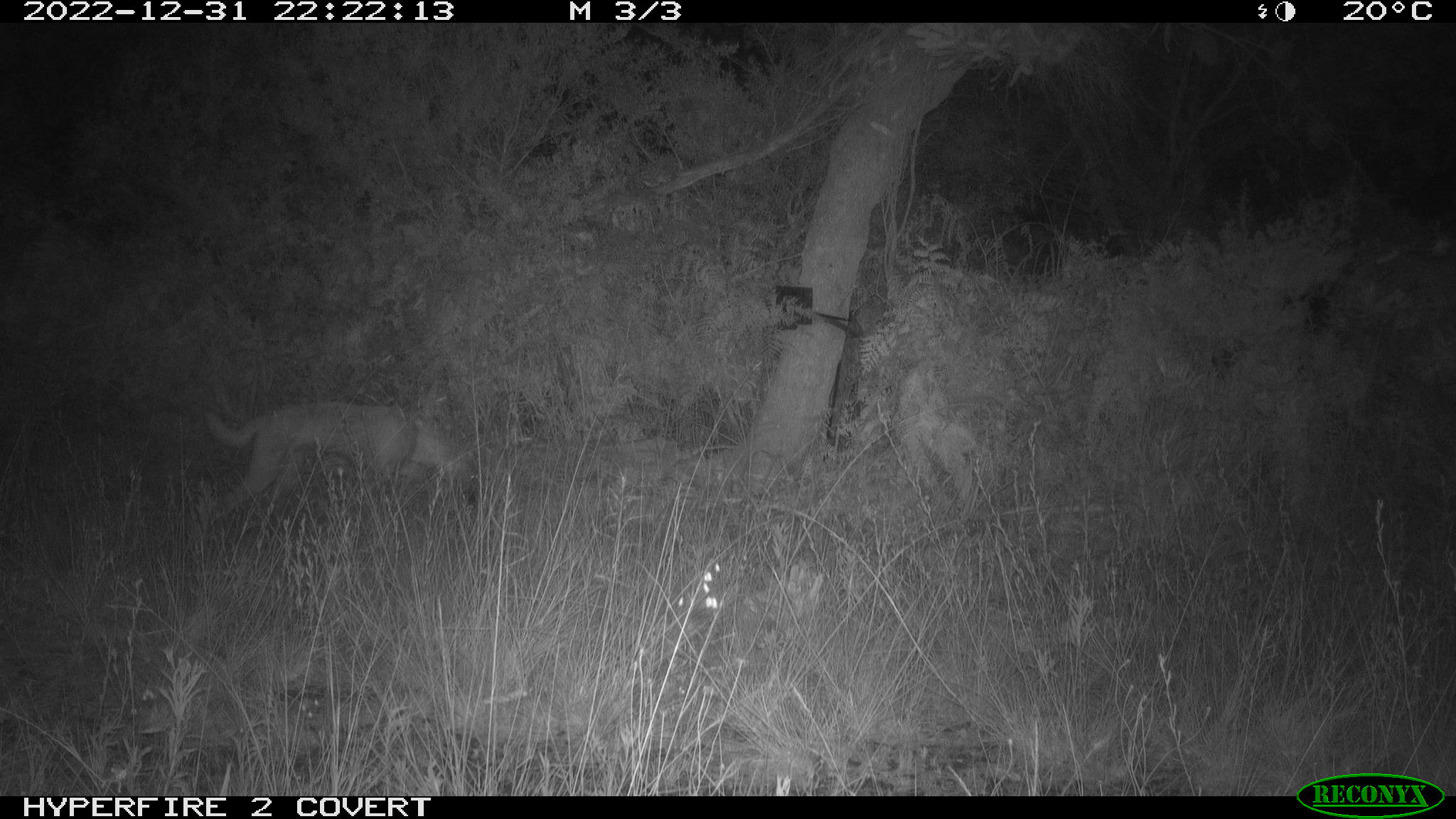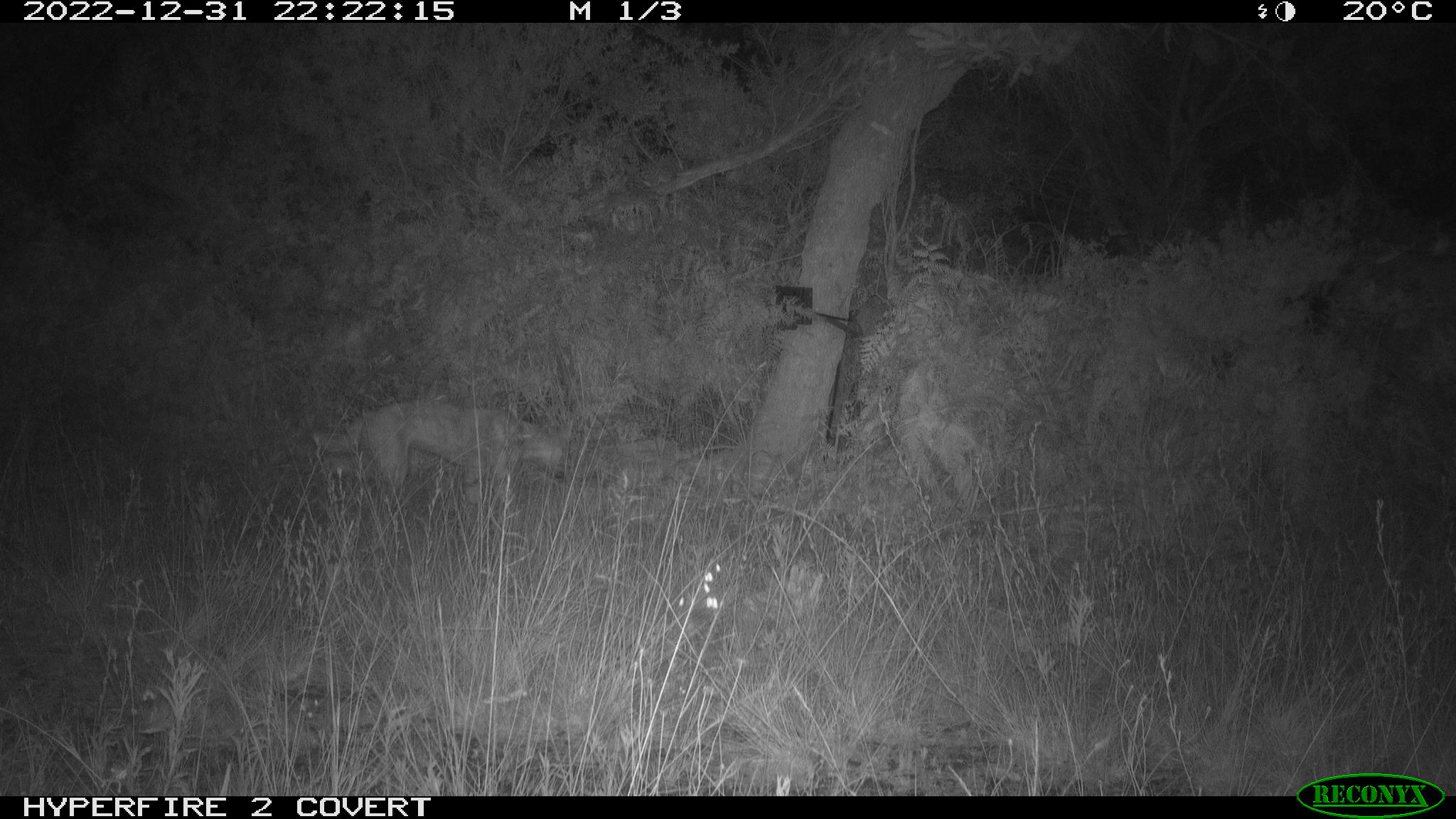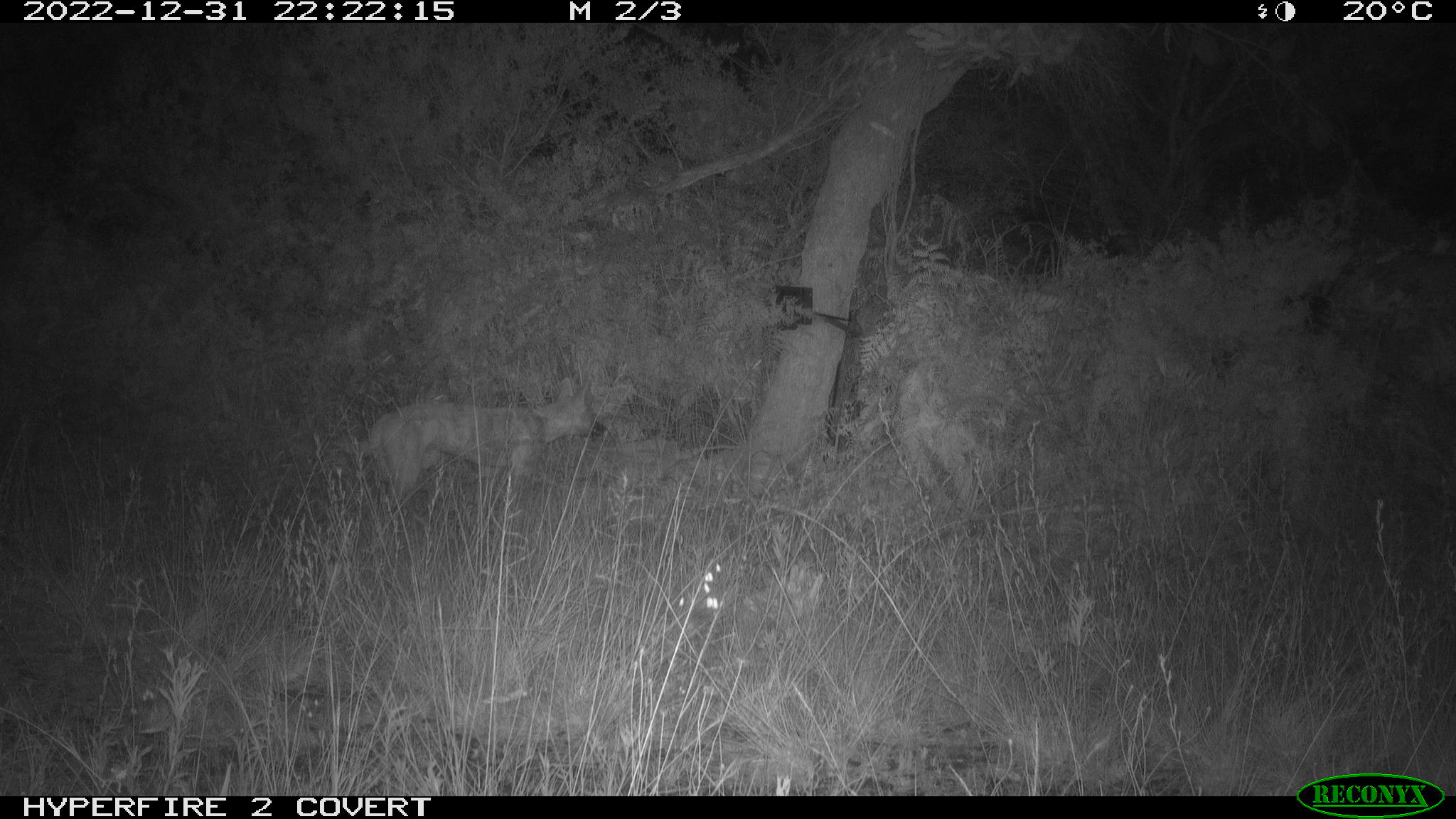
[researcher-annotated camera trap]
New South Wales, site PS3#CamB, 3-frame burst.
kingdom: Animalia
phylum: Chordata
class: Mammalia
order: Carnivora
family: Canidae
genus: Canis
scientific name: Canis familiaris dingo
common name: dingo